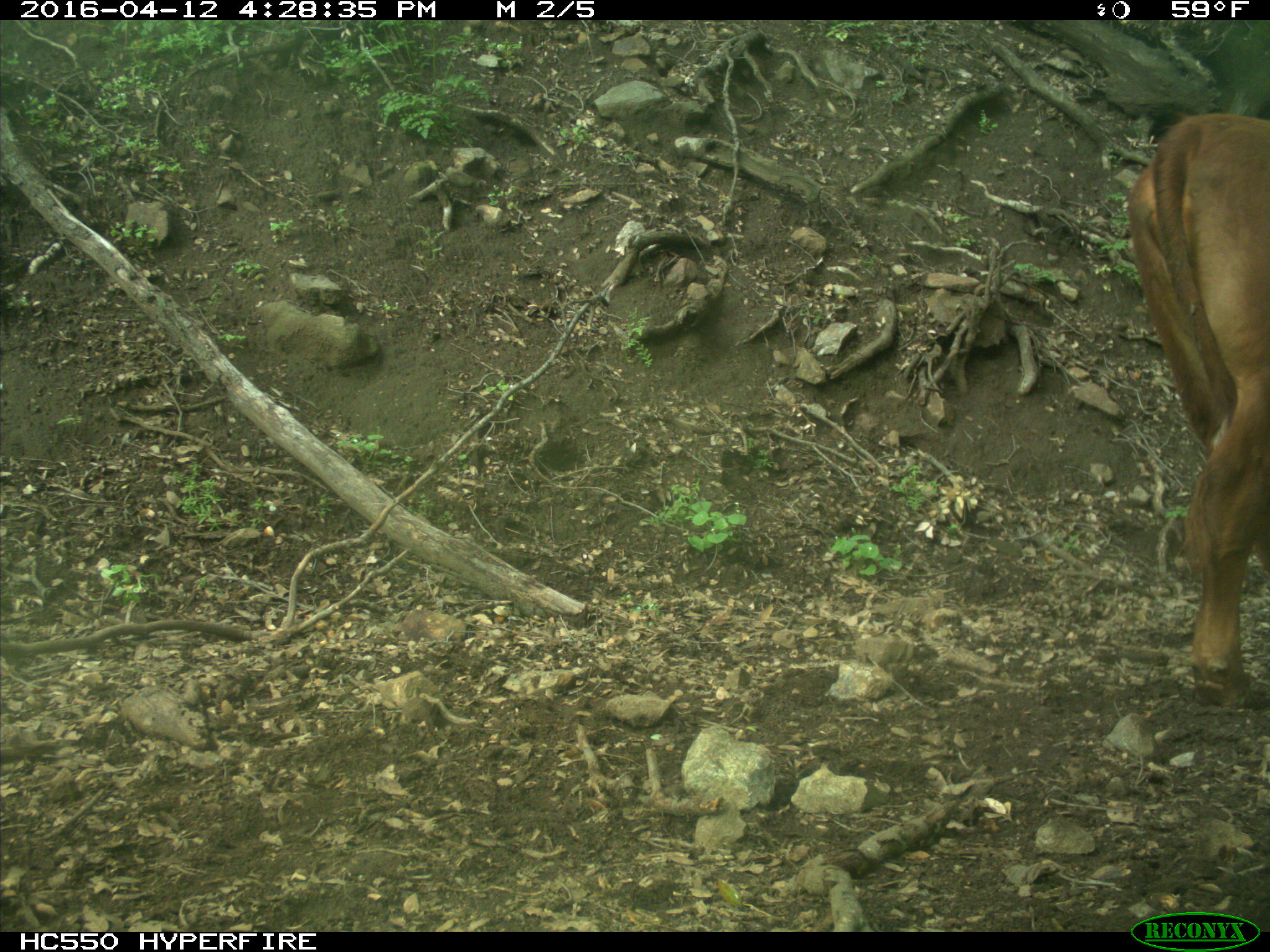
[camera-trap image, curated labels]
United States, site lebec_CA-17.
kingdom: Animalia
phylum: Chordata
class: Mammalia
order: Artiodactyla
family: Bovidae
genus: Bos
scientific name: Bos taurus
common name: domestic cow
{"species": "Bos taurus (domestic cow)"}